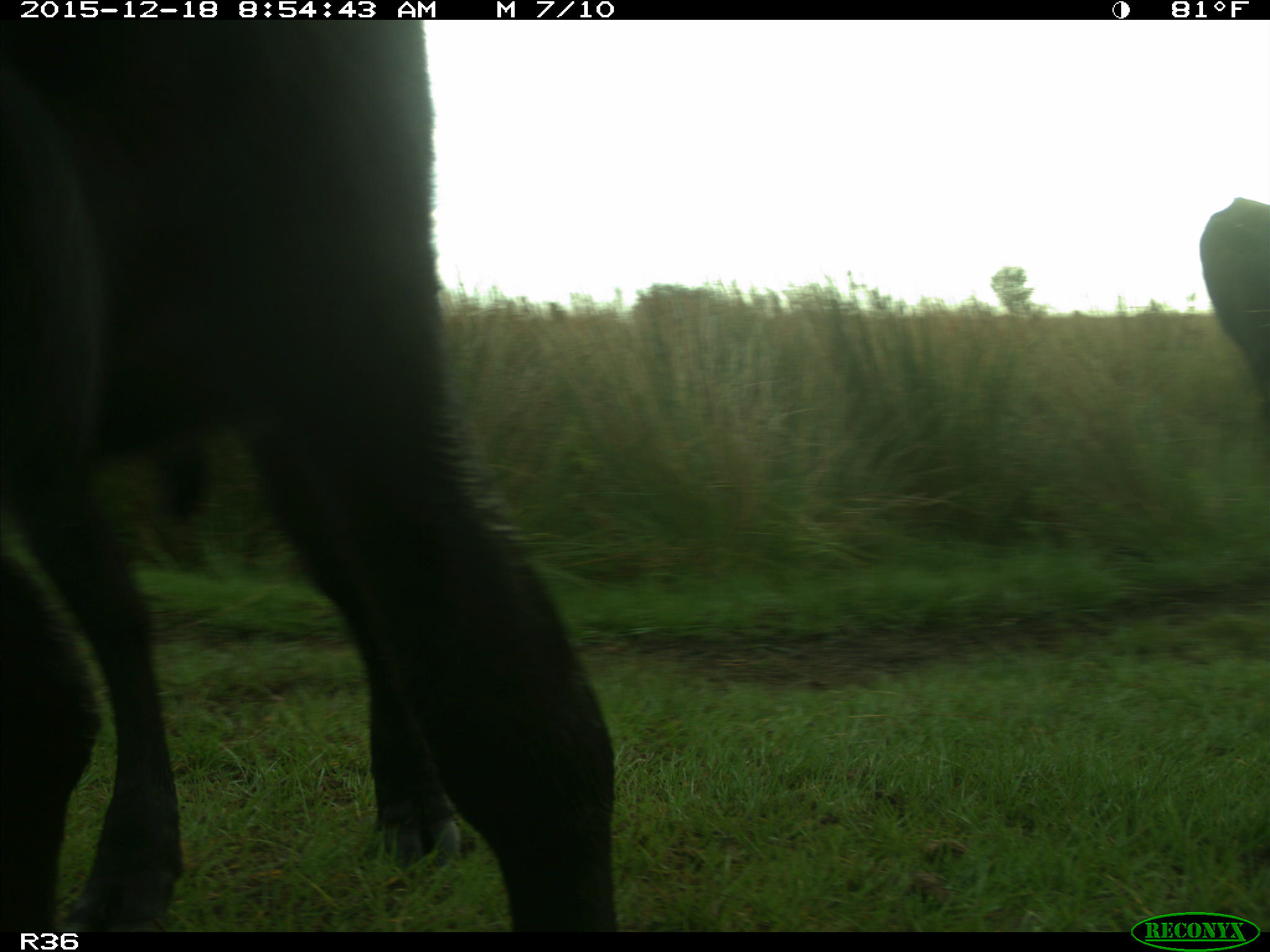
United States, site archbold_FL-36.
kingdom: Animalia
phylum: Chordata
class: Mammalia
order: Artiodactyla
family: Bovidae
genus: Bos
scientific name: Bos taurus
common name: domestic cow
Bos taurus (domestic cow).